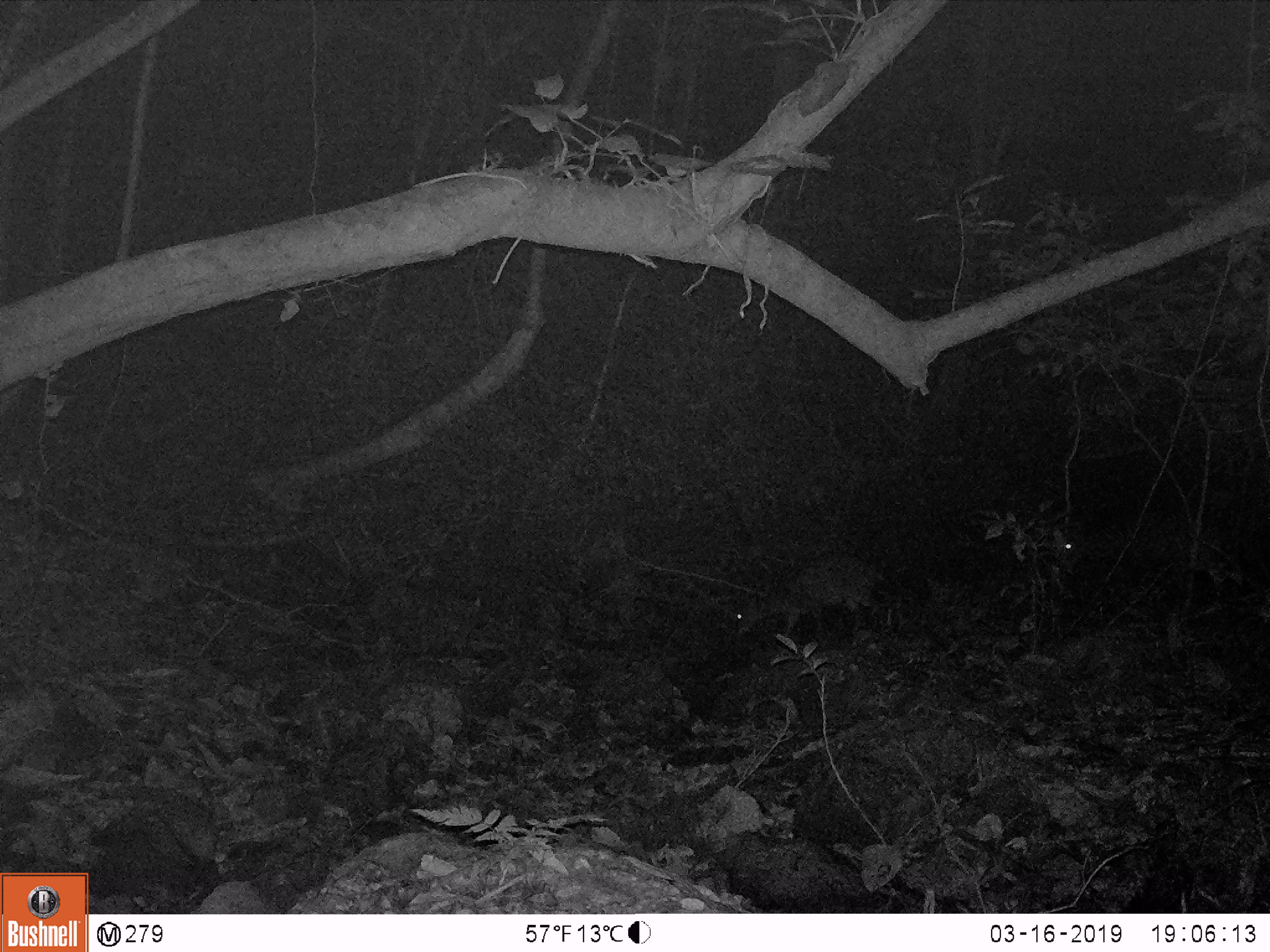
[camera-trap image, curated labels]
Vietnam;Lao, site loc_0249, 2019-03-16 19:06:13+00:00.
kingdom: Animalia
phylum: Chordata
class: Mammalia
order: Artiodactyla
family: Cervidae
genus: Muntiacus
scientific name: Muntiacus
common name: muntjacs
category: unidentified muntjac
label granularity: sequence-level